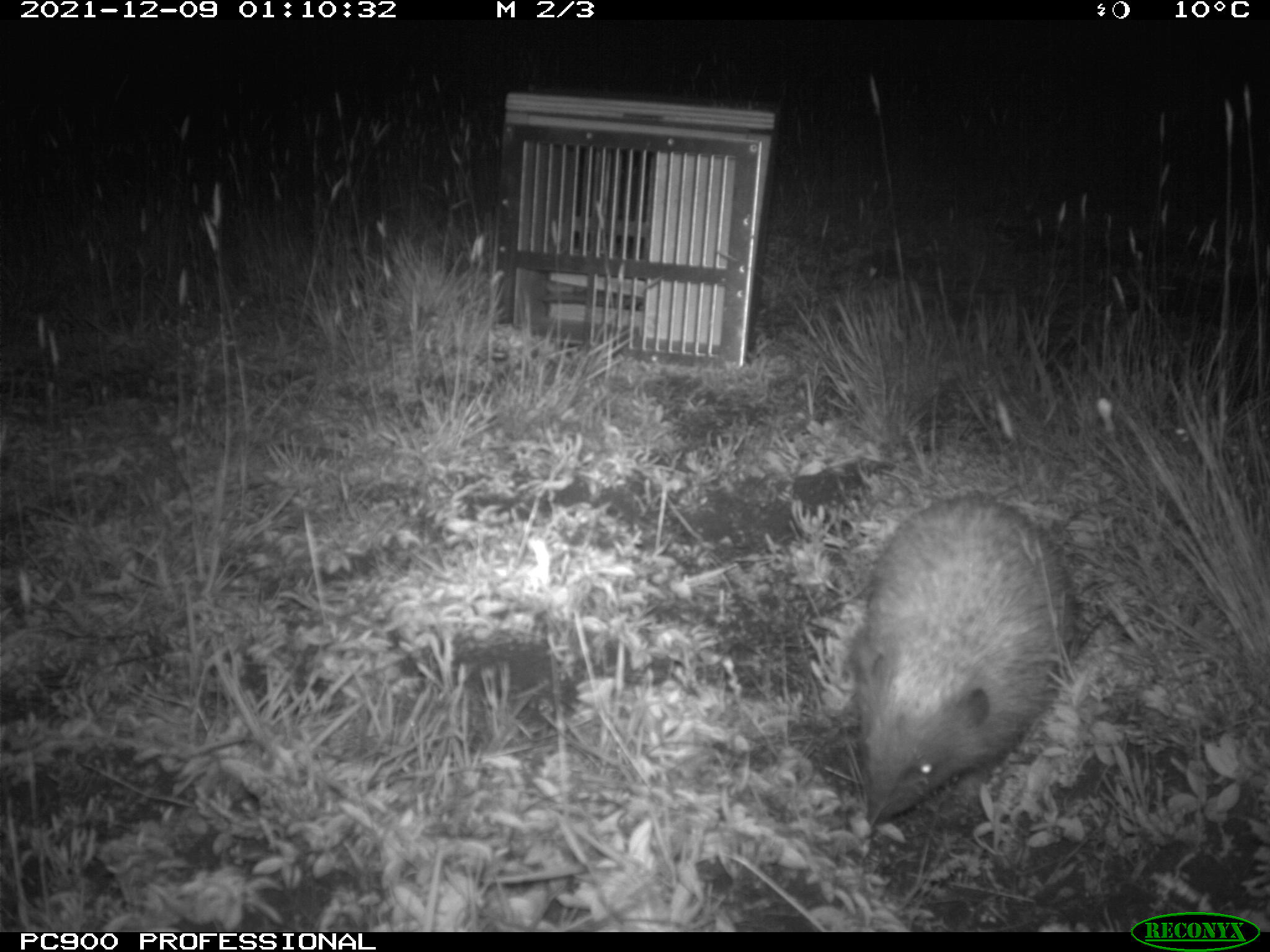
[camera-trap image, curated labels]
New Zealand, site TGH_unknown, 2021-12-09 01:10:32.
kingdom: Animalia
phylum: Chordata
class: Mammalia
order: Eulipotyphla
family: Erinaceidae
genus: Erinaceus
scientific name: Erinaceus europaeus europaeus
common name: european hedgehog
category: hedgehog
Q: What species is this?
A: Hedgehog (european hedgehog) (Erinaceus europaeus europaeus).